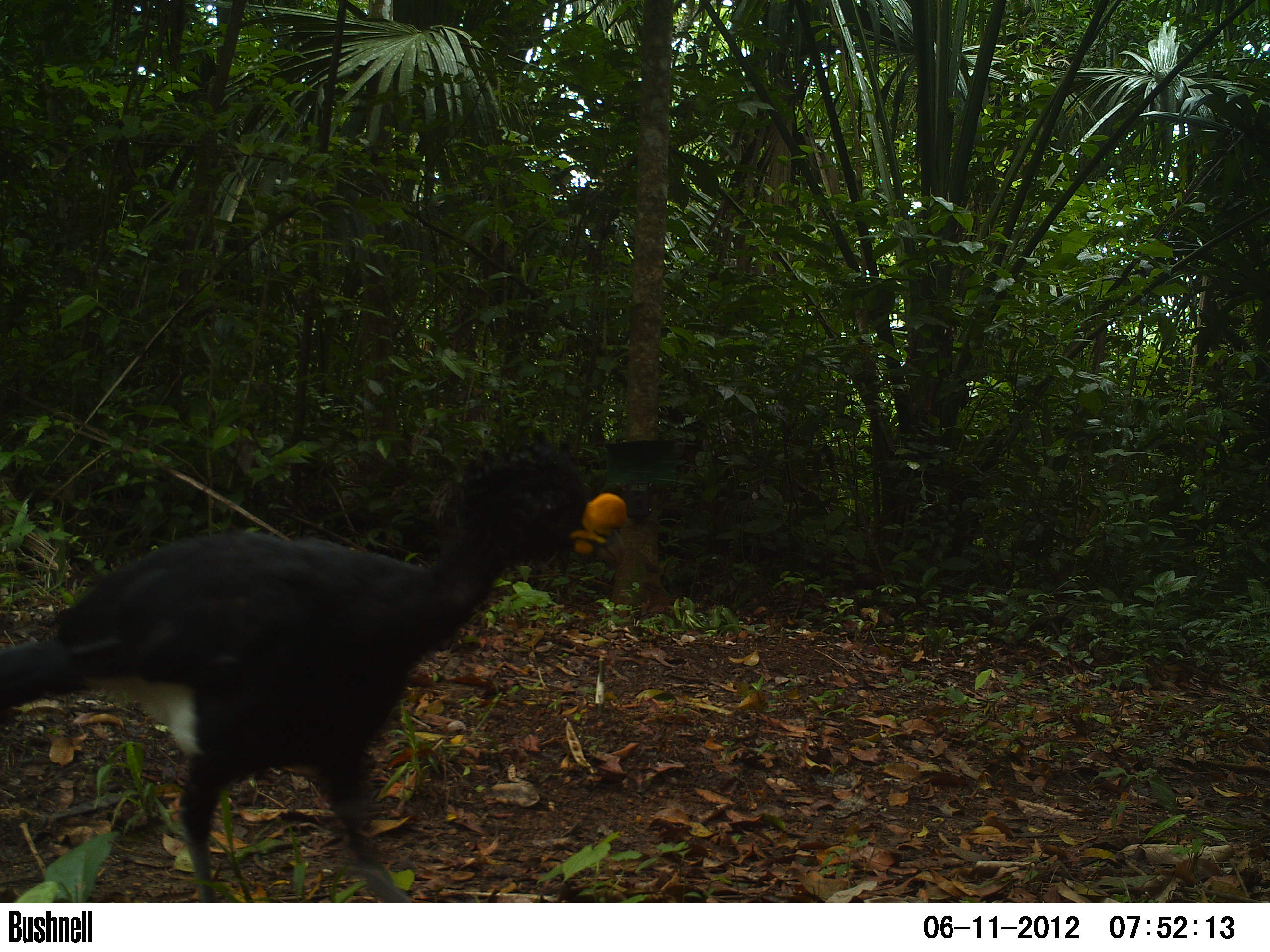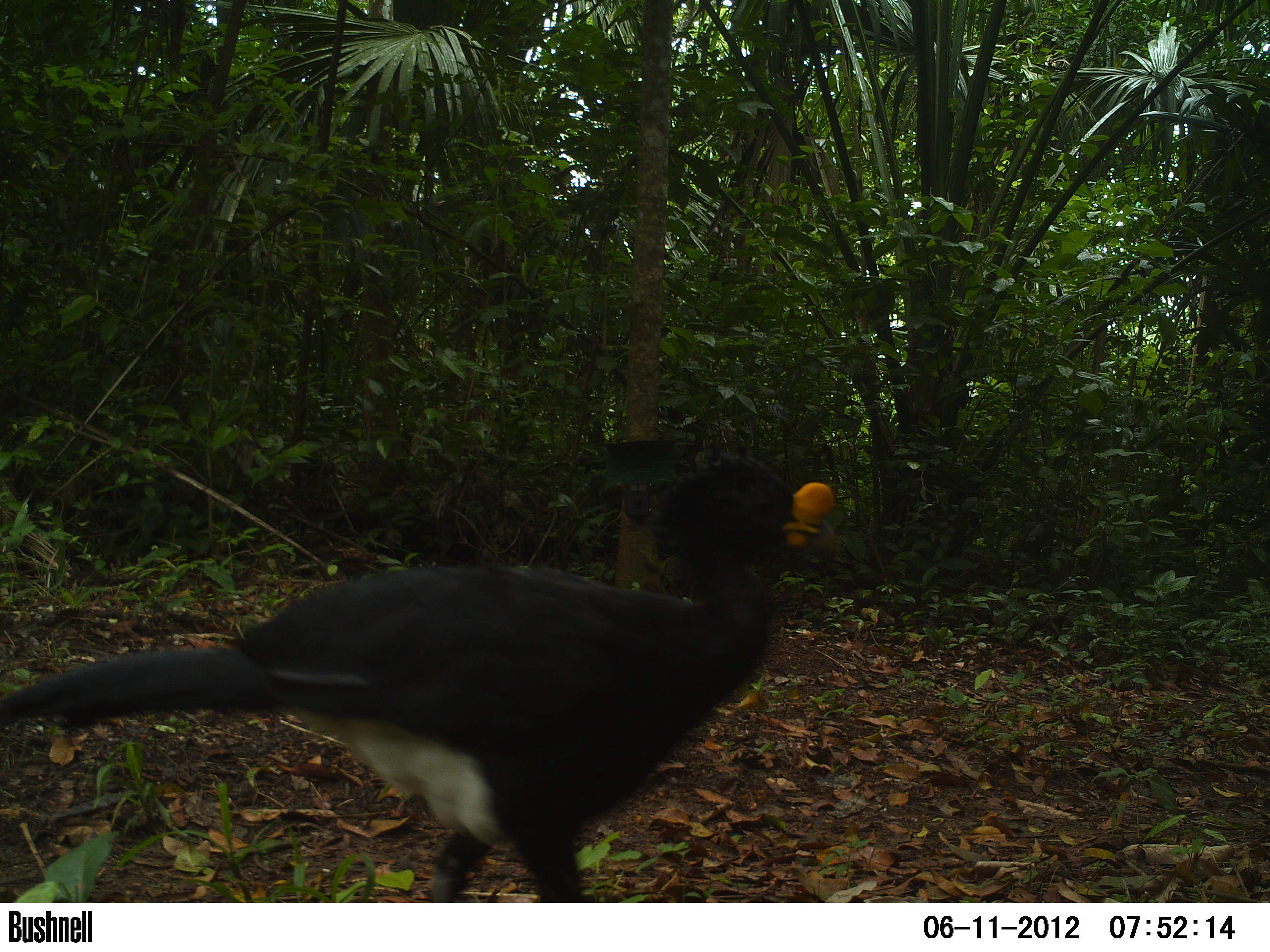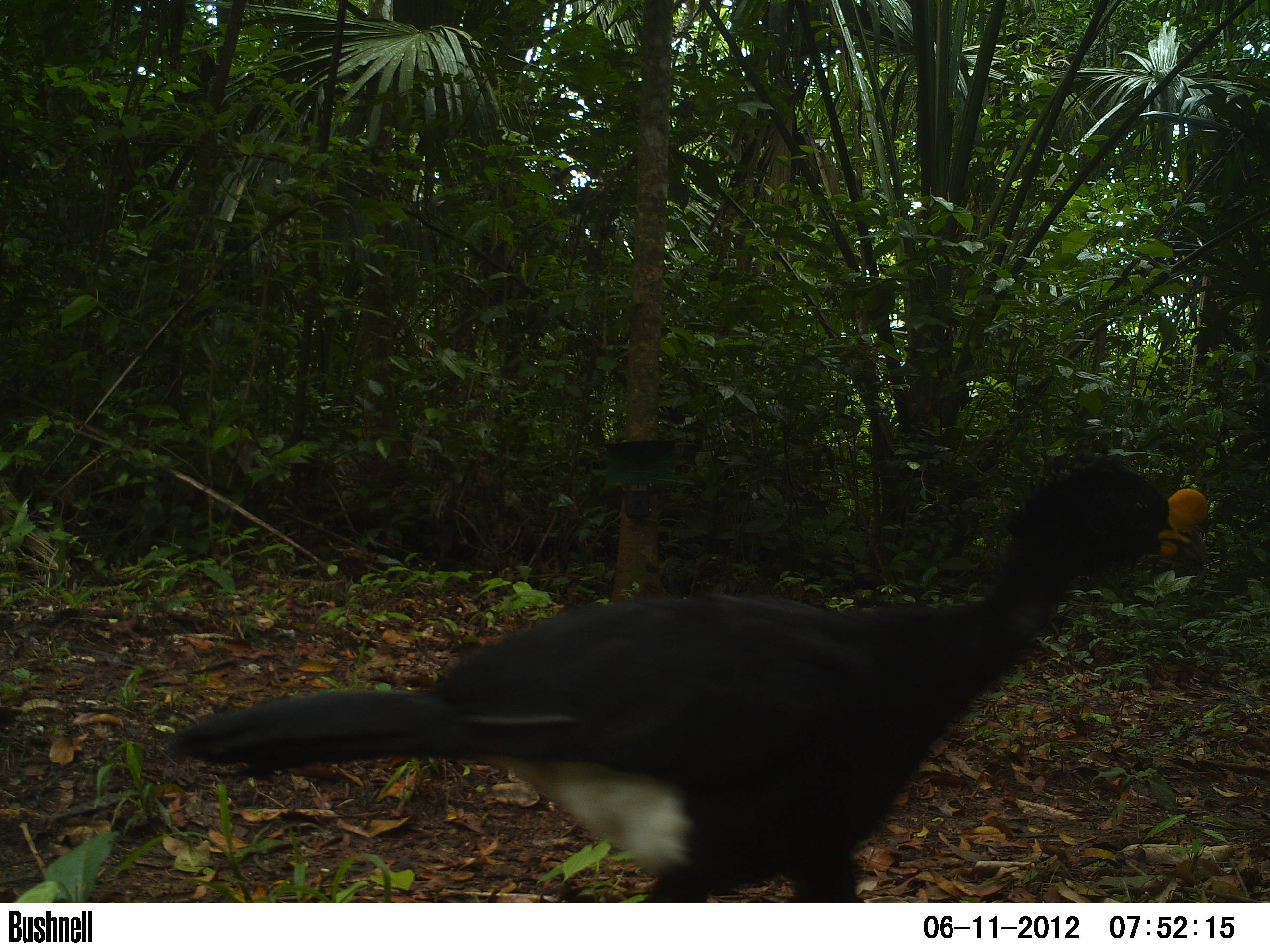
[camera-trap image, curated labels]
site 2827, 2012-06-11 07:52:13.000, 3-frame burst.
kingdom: Animalia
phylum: Chordata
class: Aves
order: Galliformes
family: Cracidae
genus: Crax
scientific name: Crax rubra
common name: great curassow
Crax rubra (great curassow), count 1, age adult, sex male.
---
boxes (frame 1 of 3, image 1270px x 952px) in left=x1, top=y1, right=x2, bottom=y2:
crax rubra: left=0, top=426, right=627, bottom=901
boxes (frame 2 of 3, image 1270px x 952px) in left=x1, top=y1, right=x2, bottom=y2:
crax rubra: left=0, top=433, right=841, bottom=902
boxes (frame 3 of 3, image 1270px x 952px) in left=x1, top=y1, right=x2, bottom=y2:
crax rubra: left=165, top=444, right=1208, bottom=902